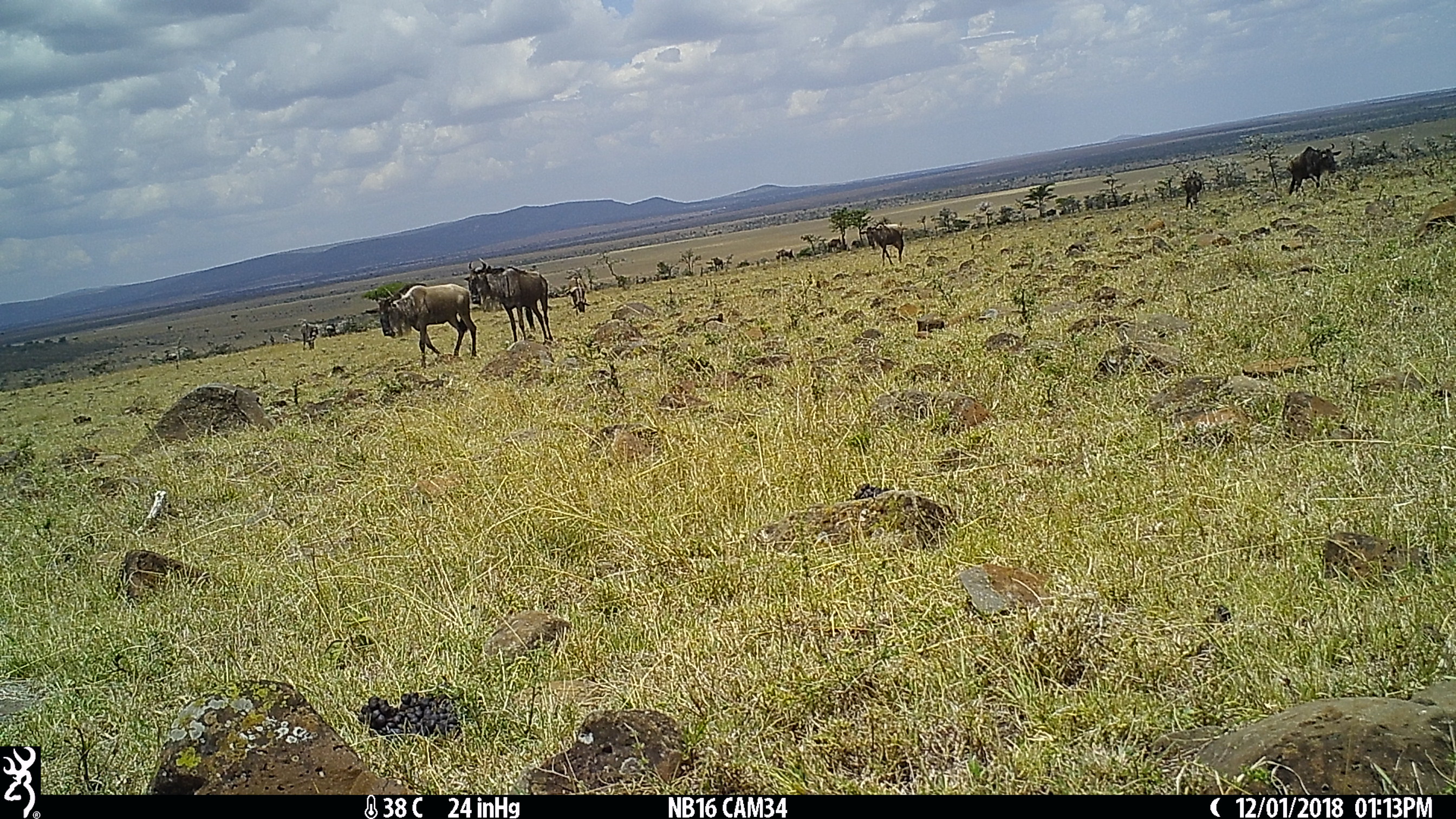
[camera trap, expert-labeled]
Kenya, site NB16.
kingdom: Animalia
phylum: Chordata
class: Mammalia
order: Artiodactyla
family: Bovidae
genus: Connochaetes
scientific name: Connochaetes taurinus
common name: blue wildebeest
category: wildebeest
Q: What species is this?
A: Wildebeest (blue wildebeest) (Connochaetes taurinus).